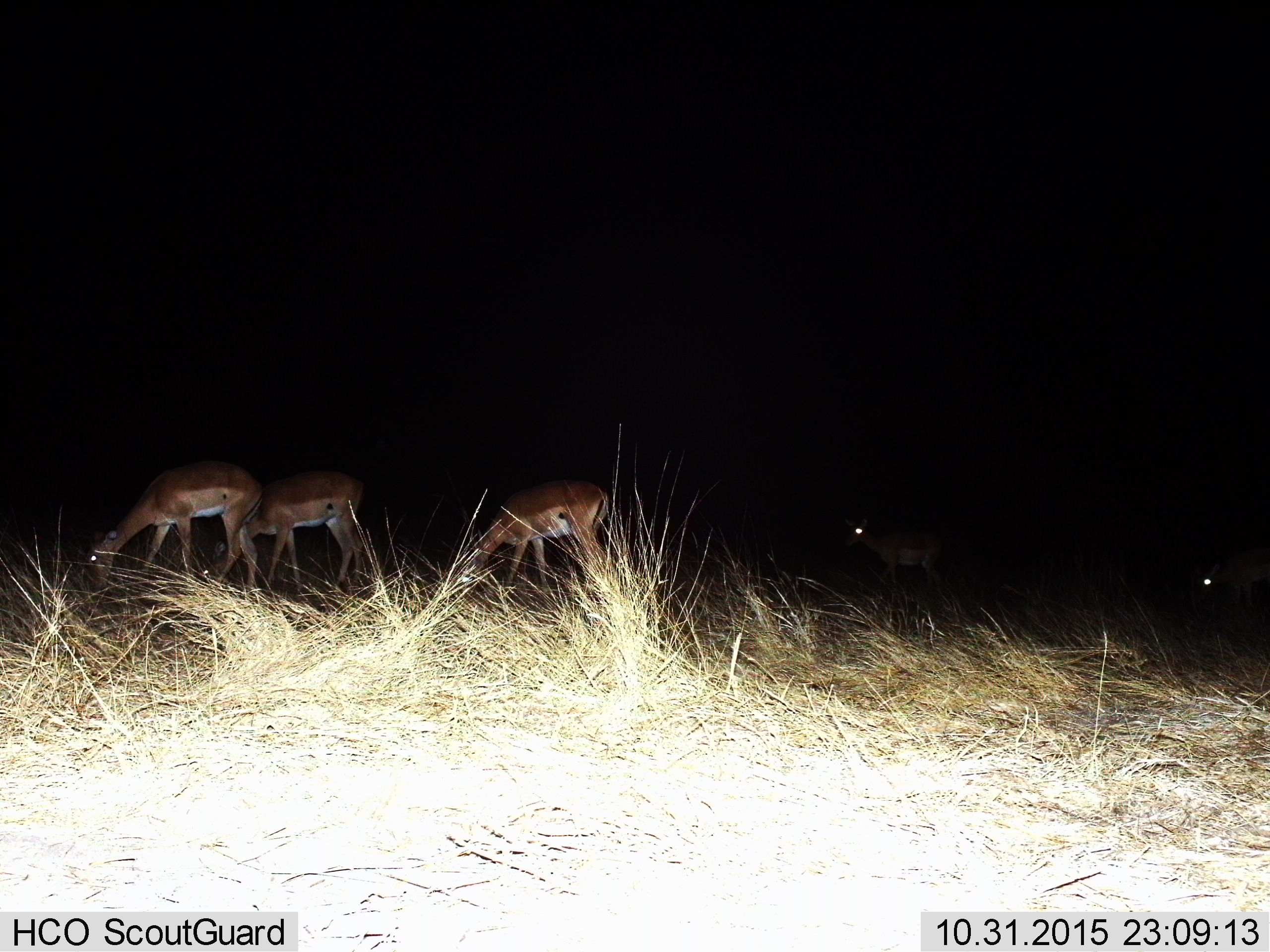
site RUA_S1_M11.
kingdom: Animalia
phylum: Chordata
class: Mammalia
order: Artiodactyla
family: Bovidae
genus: Aepyceros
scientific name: Aepyceros melampus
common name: impala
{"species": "impala (Aepyceros melampus)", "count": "5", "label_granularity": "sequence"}